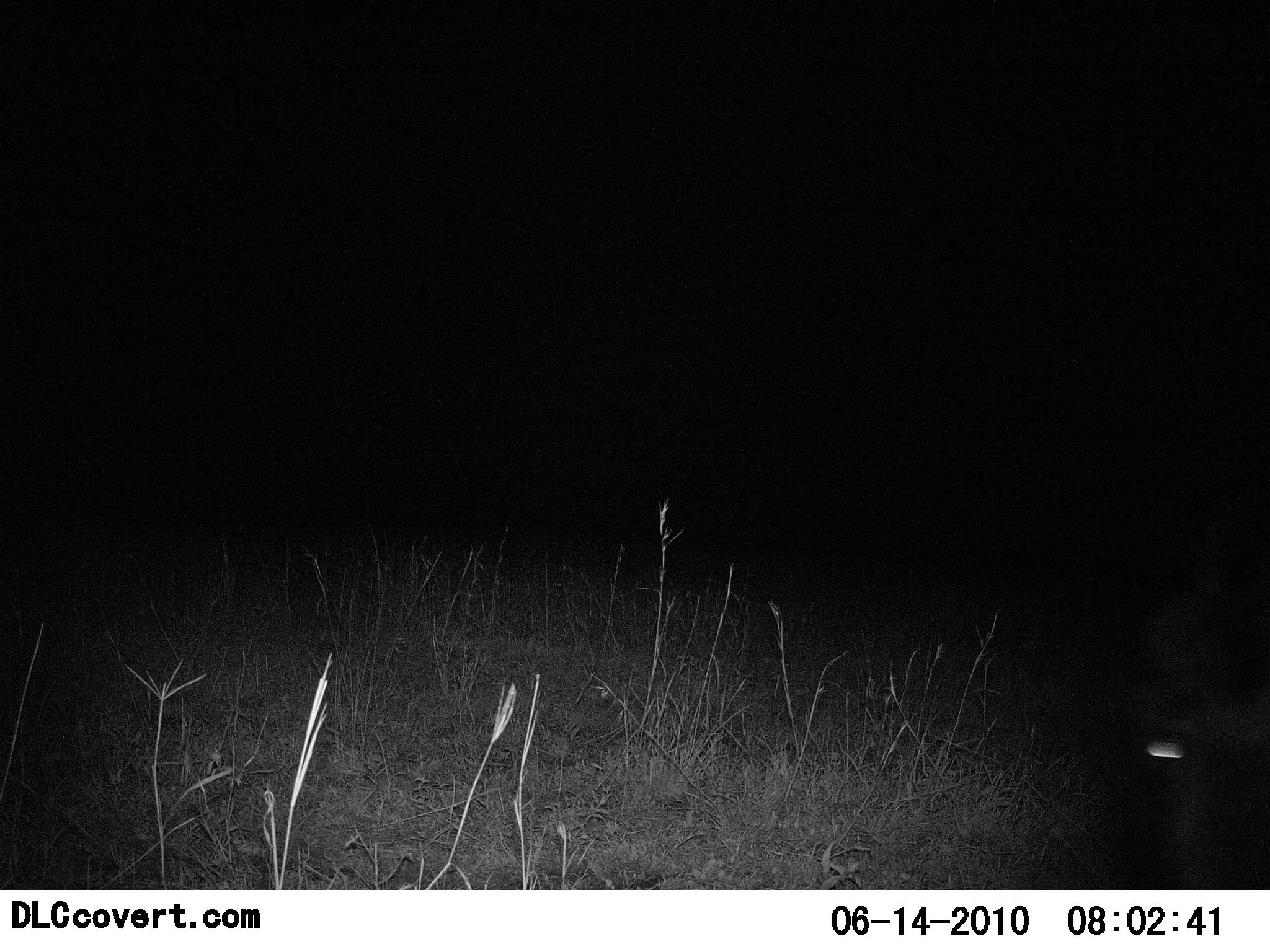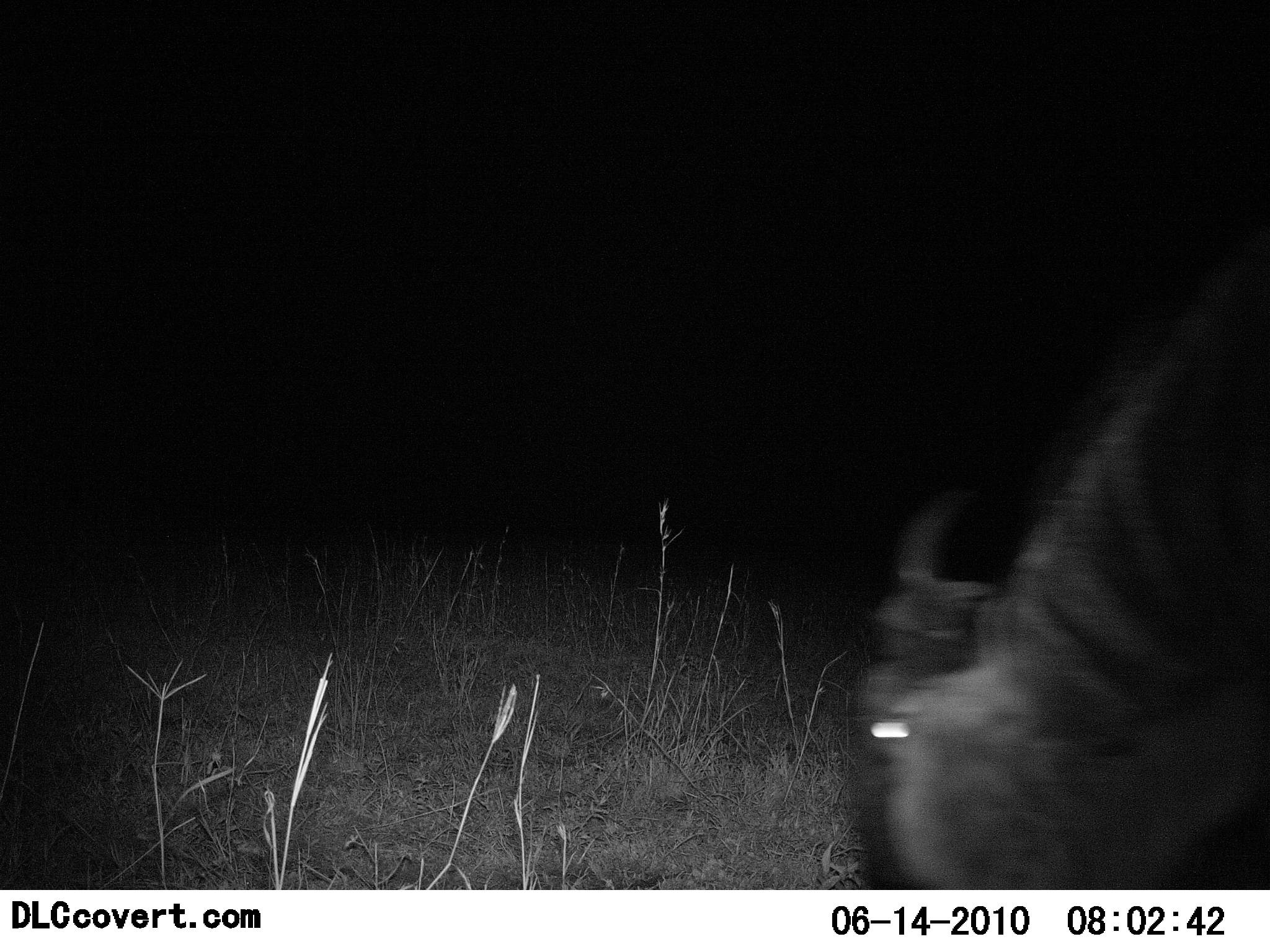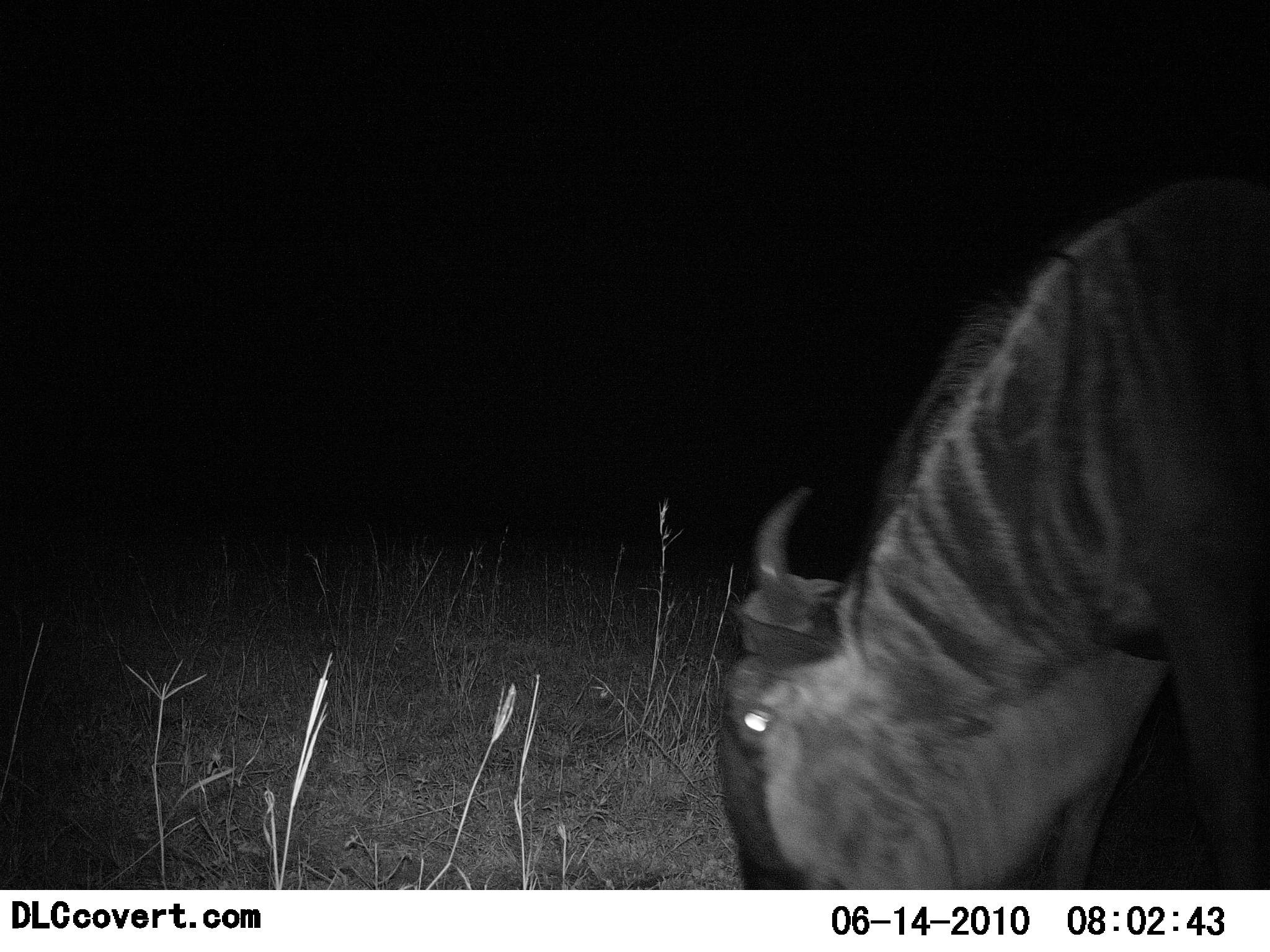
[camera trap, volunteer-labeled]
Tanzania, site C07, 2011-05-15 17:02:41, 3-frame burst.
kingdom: Animalia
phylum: Chordata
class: Mammalia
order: Artiodactyla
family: Bovidae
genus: Connochaetes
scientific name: Connochaetes taurinus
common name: blue wildebeest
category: wildebeest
Wildebeest (blue wildebeest) (Connochaetes taurinus), count 1. Behavior (volunteer vote fractions): standing 0%, resting 0%, moving 67%, interacting 0%. Young present (vote fraction): 0%. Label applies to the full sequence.